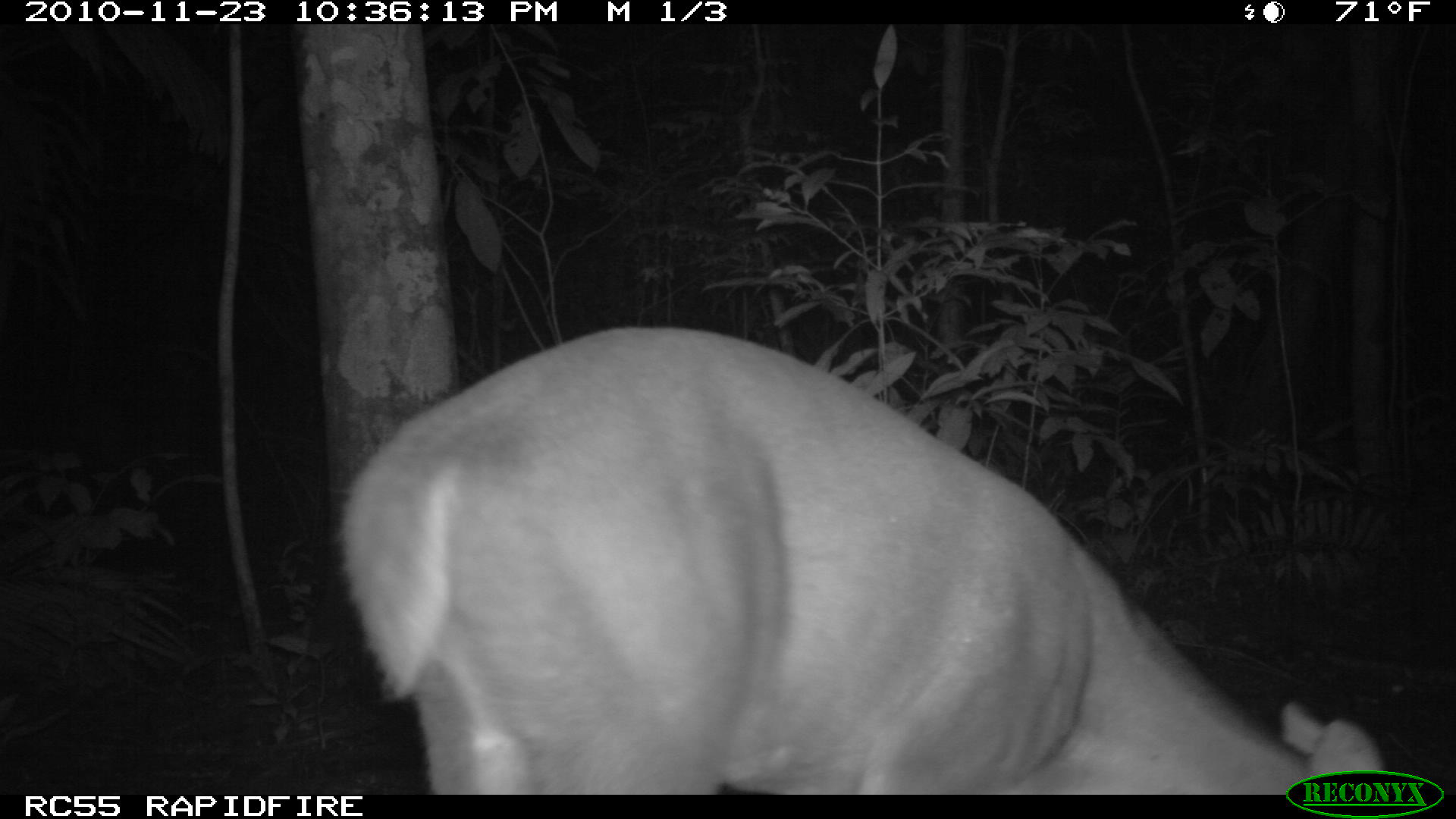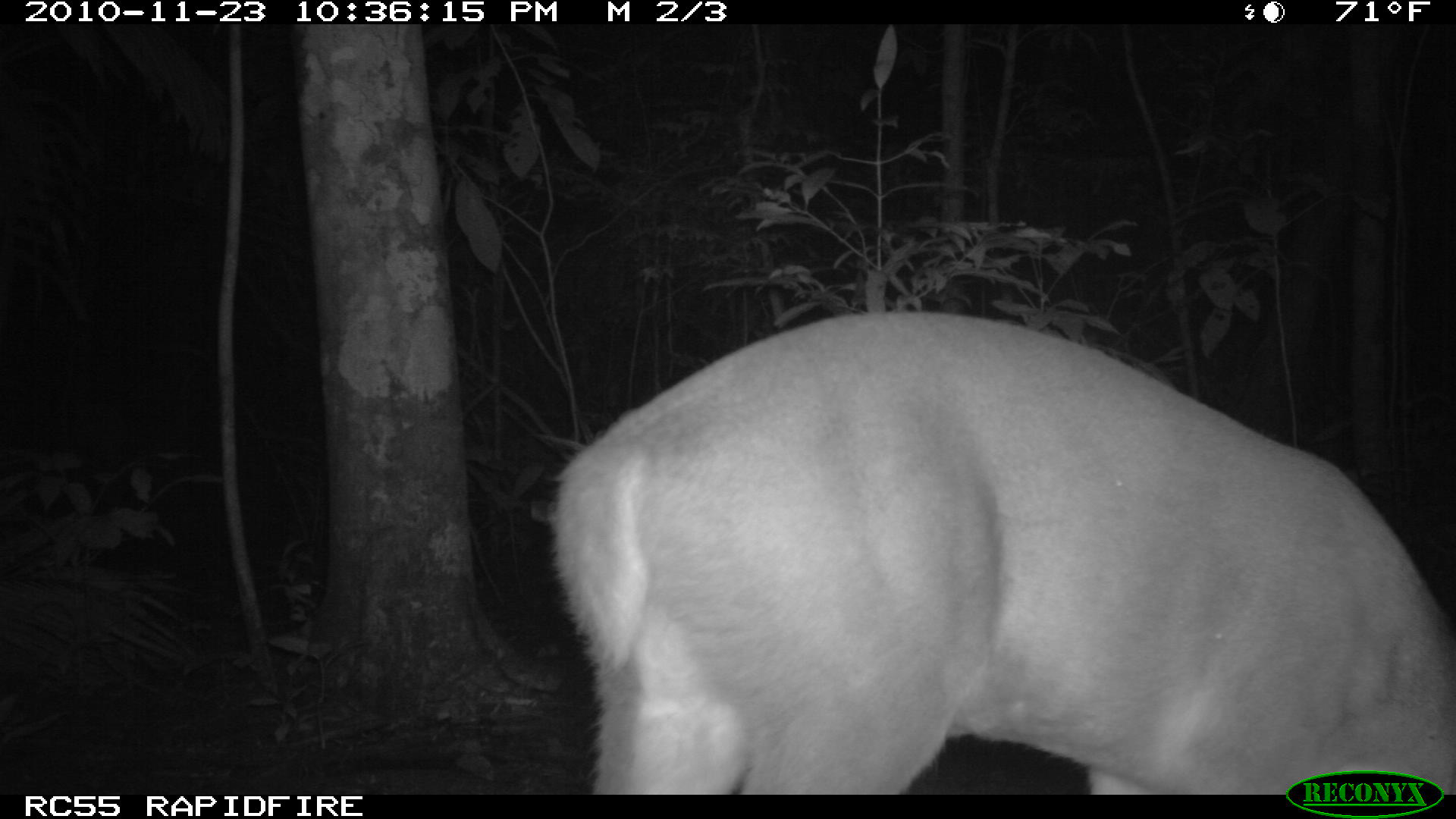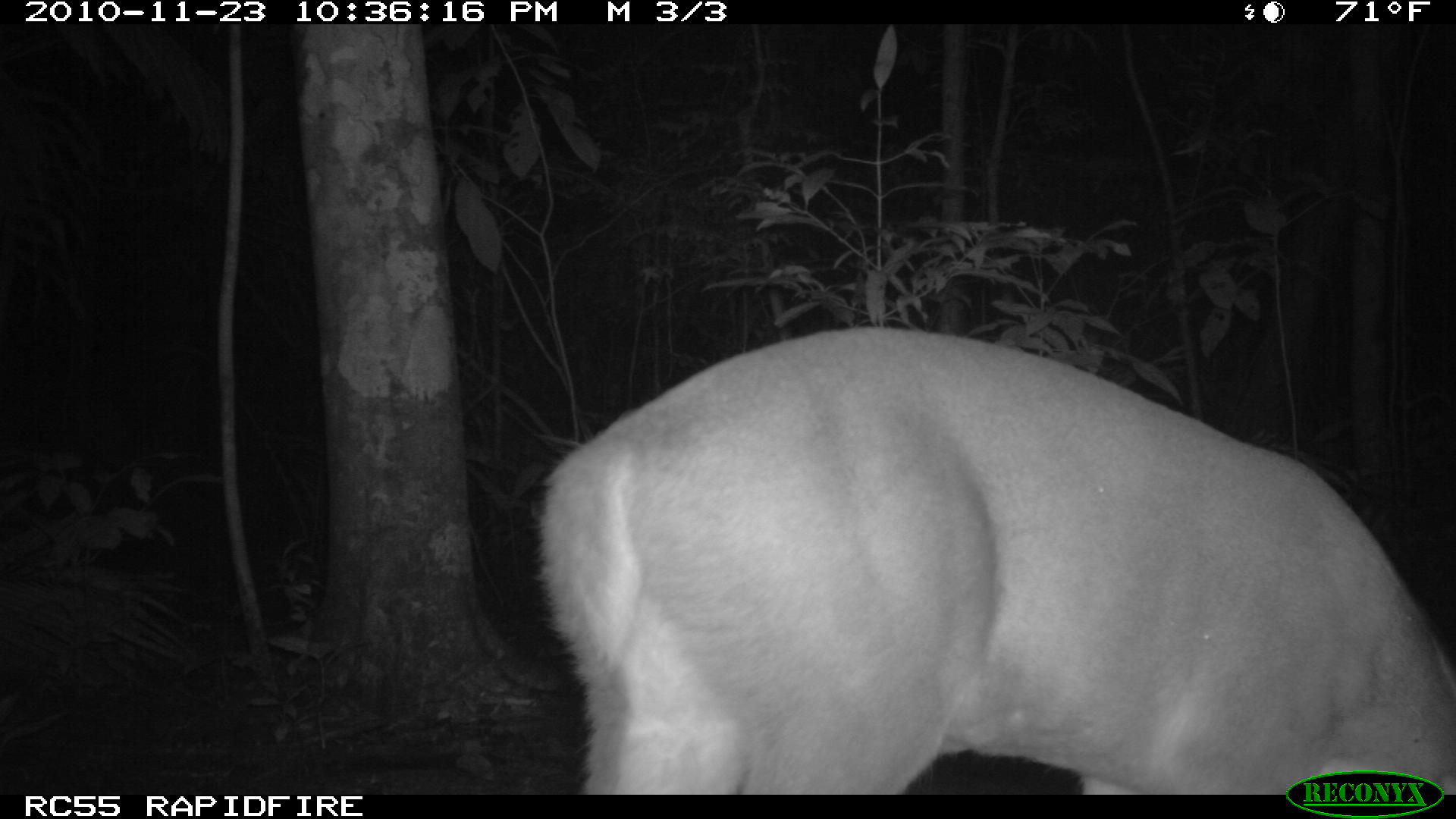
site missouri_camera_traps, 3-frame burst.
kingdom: Animalia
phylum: Chordata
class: Mammalia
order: Artiodactyla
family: Cervidae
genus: Odocoileus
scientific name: Odocoileus virginianus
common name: white-tailed deer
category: white tailed deer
White tailed deer (white-tailed deer) (Odocoileus virginianus). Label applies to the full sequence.